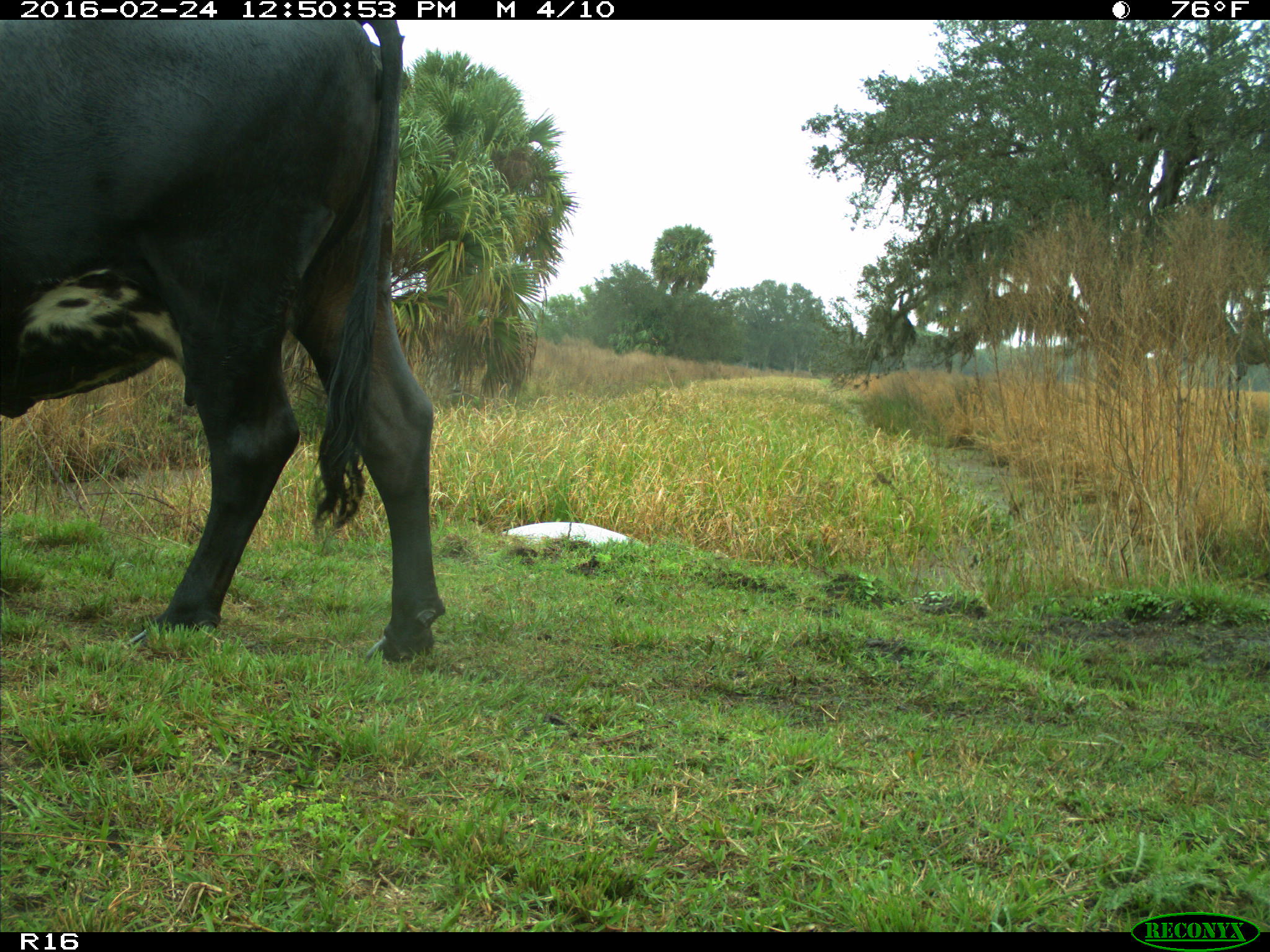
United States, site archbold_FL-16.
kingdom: Animalia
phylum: Chordata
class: Mammalia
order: Artiodactyla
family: Bovidae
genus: Bos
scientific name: Bos taurus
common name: domestic cow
Bos taurus (domestic cow).